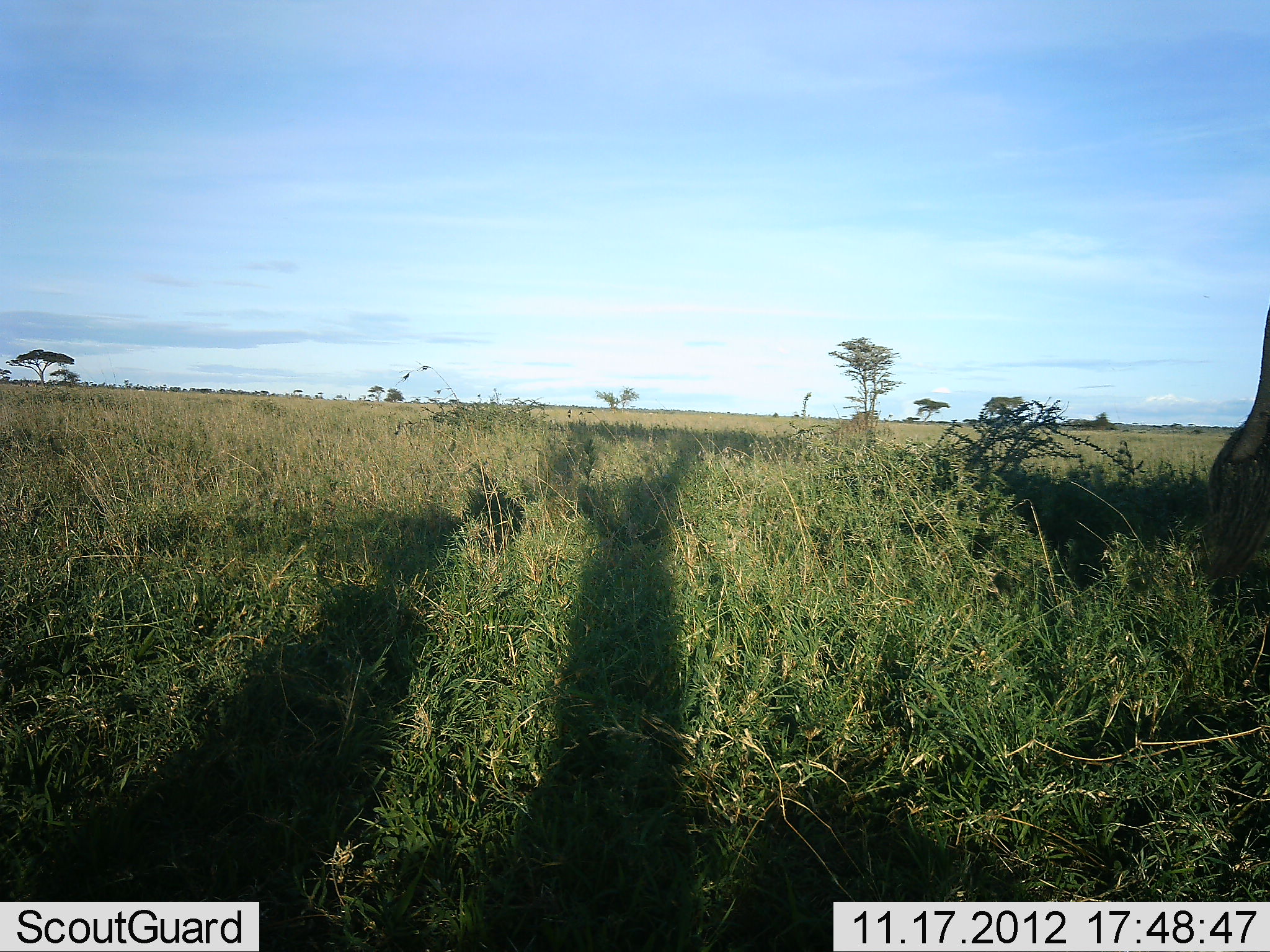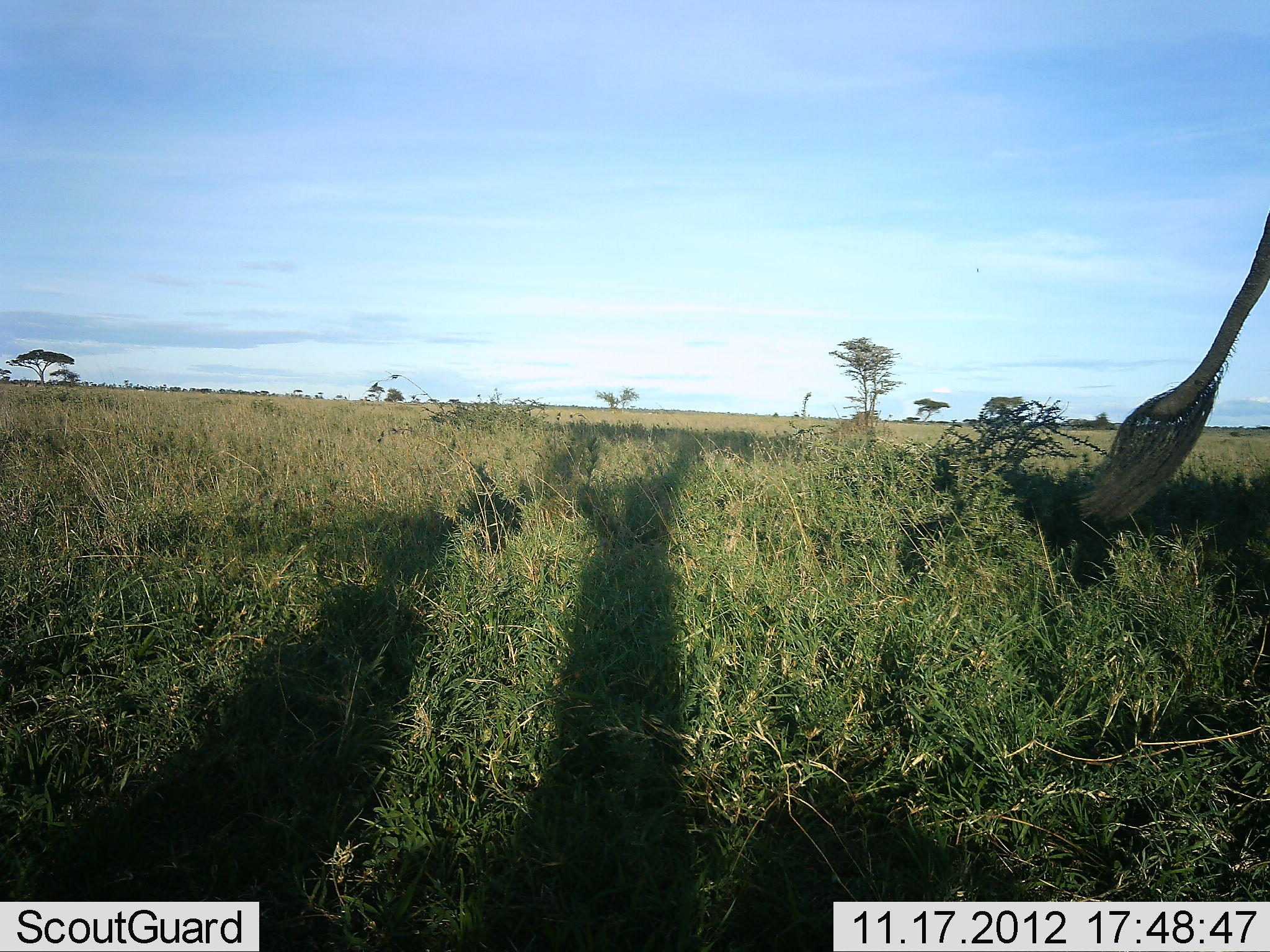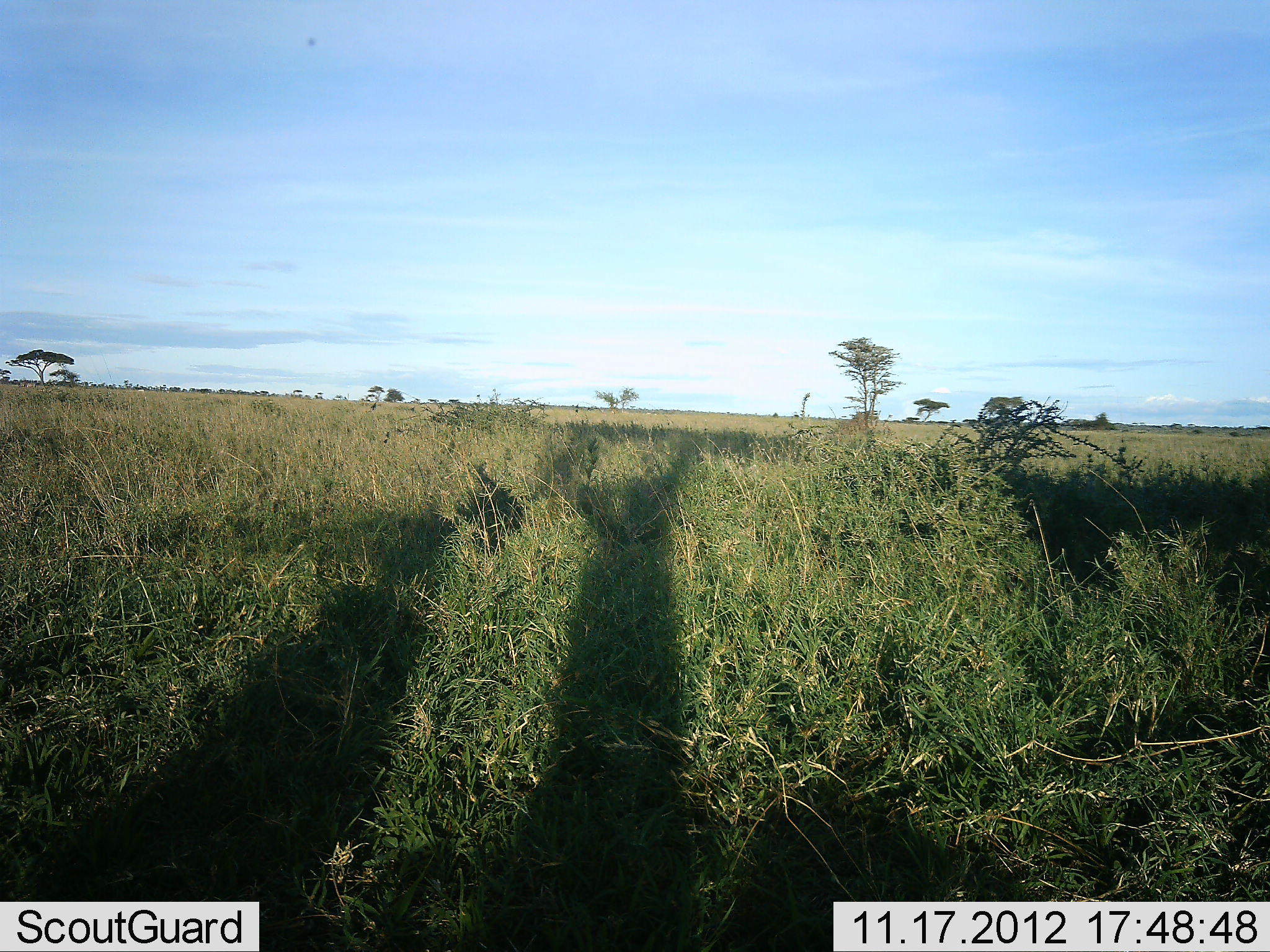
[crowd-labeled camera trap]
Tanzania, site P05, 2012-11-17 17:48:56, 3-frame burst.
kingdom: Animalia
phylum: Chordata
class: Mammalia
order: Artiodactyla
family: Giraffidae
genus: Giraffa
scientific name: Giraffa camelopardalis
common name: giraffe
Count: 1.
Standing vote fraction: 100%.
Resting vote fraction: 0%.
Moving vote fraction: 0%.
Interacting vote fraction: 0%.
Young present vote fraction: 0%.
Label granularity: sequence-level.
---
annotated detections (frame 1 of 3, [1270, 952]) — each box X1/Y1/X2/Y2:
animal: 1196/305/1270/579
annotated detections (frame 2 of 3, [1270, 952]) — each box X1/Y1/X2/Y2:
animal: 1071/212/1270/530